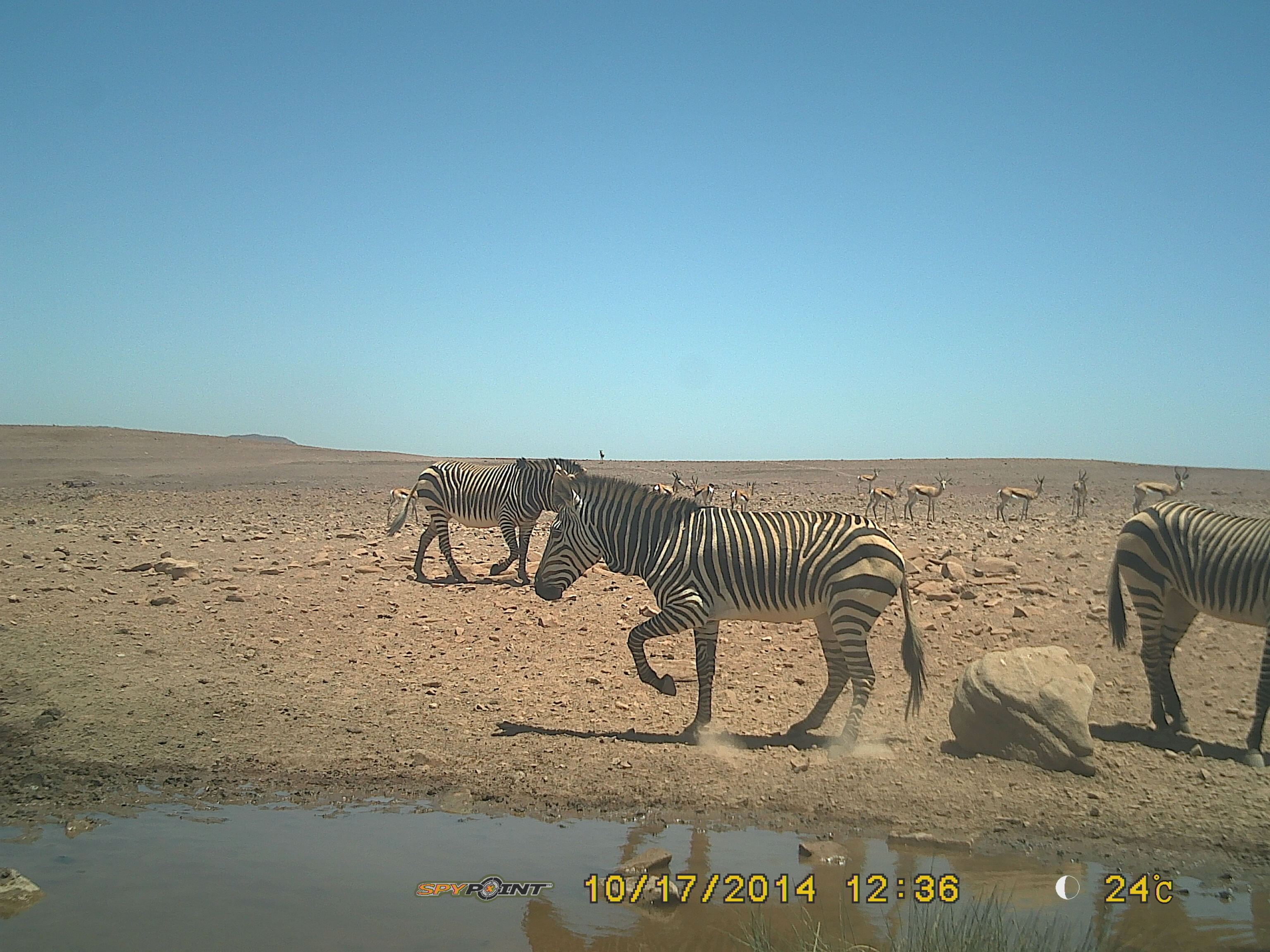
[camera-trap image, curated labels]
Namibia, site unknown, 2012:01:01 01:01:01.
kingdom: Animalia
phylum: Chordata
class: Mammalia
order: Perissodactyla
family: Equidae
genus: Equus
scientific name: Equus zebra hartmannae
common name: hartmann's mountain zebra